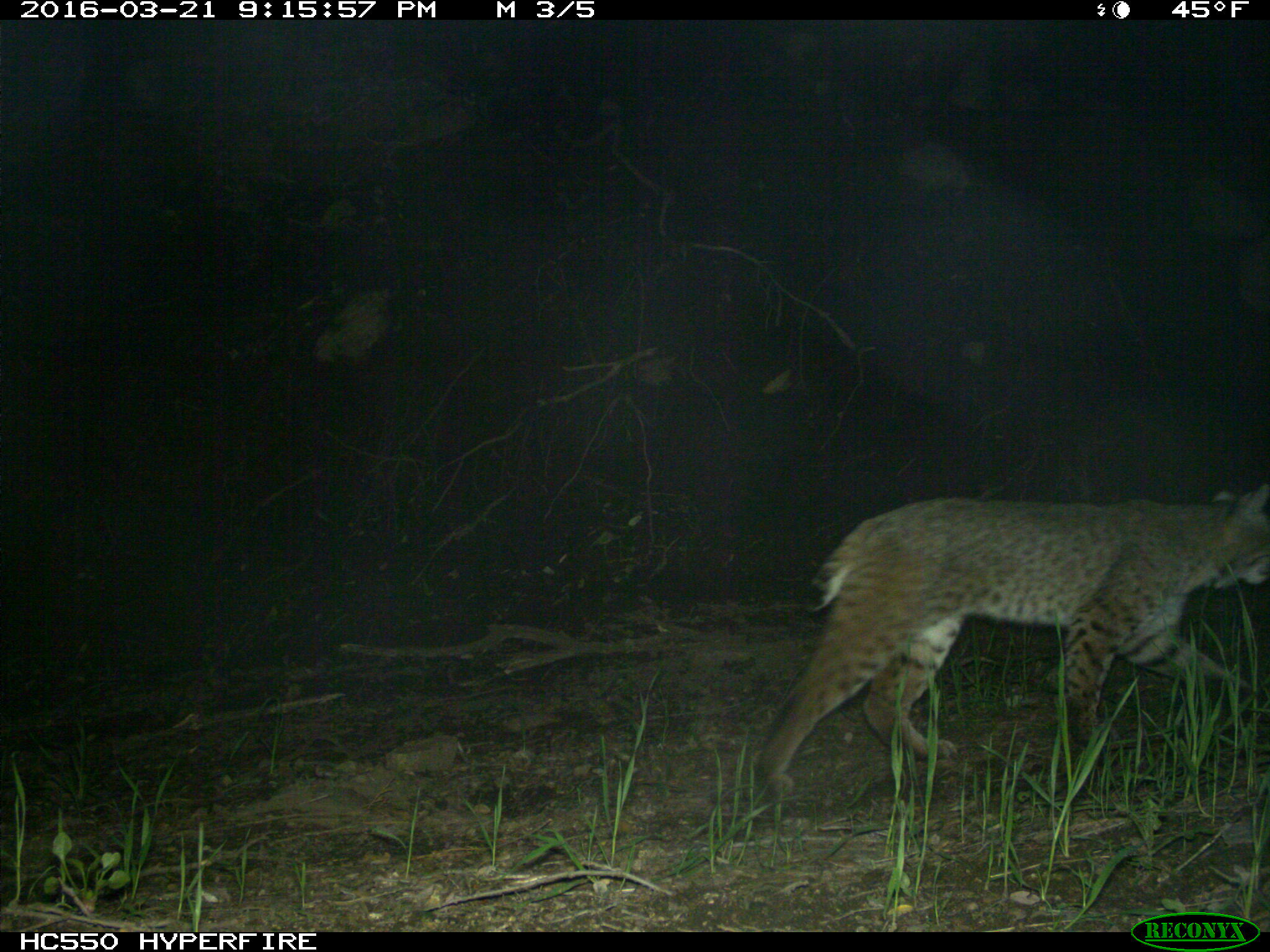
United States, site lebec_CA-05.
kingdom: Animalia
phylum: Chordata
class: Mammalia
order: Carnivora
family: Felidae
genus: Lynx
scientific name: Lynx rufus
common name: bobcat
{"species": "Lynx rufus (bobcat)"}